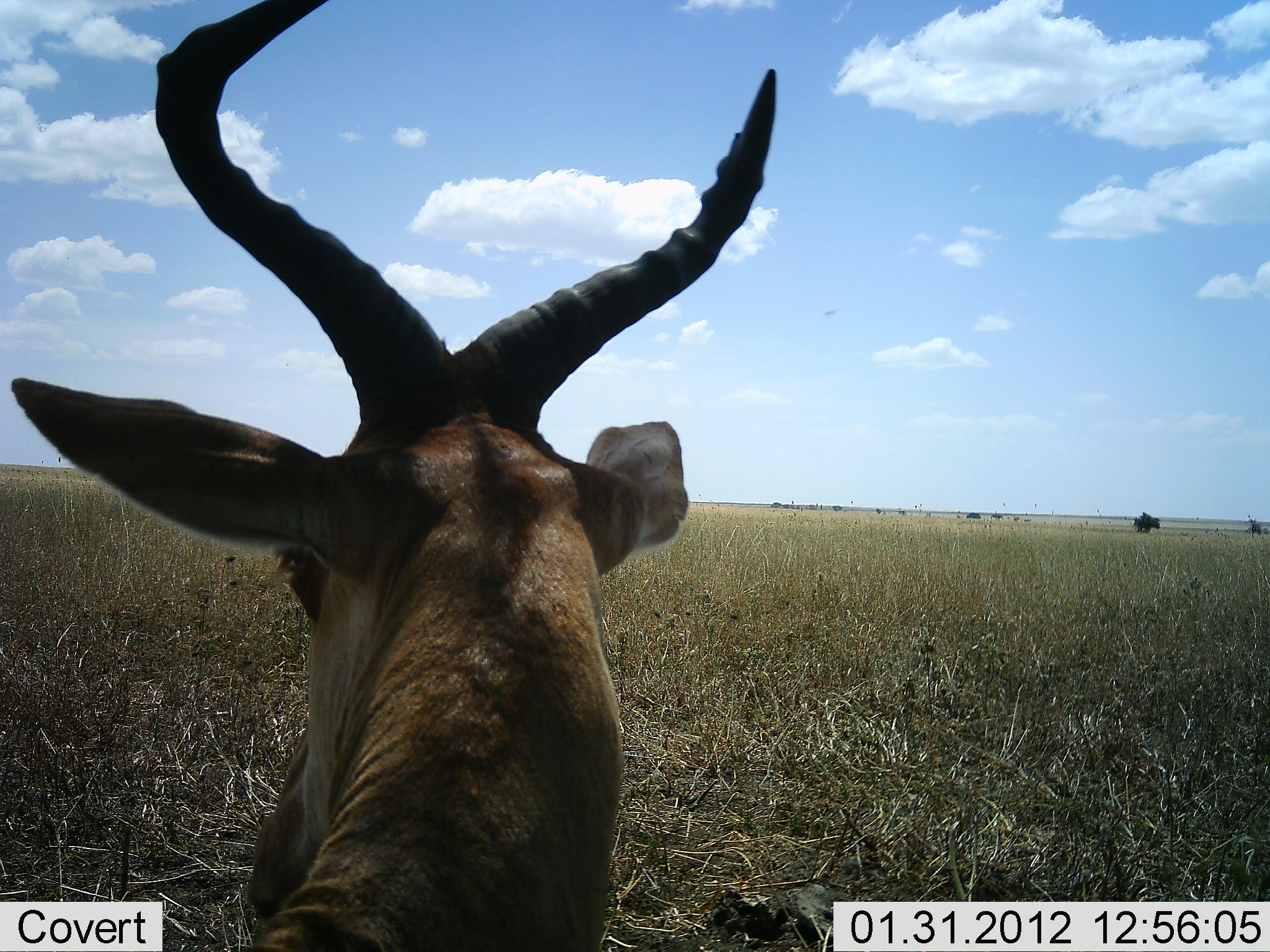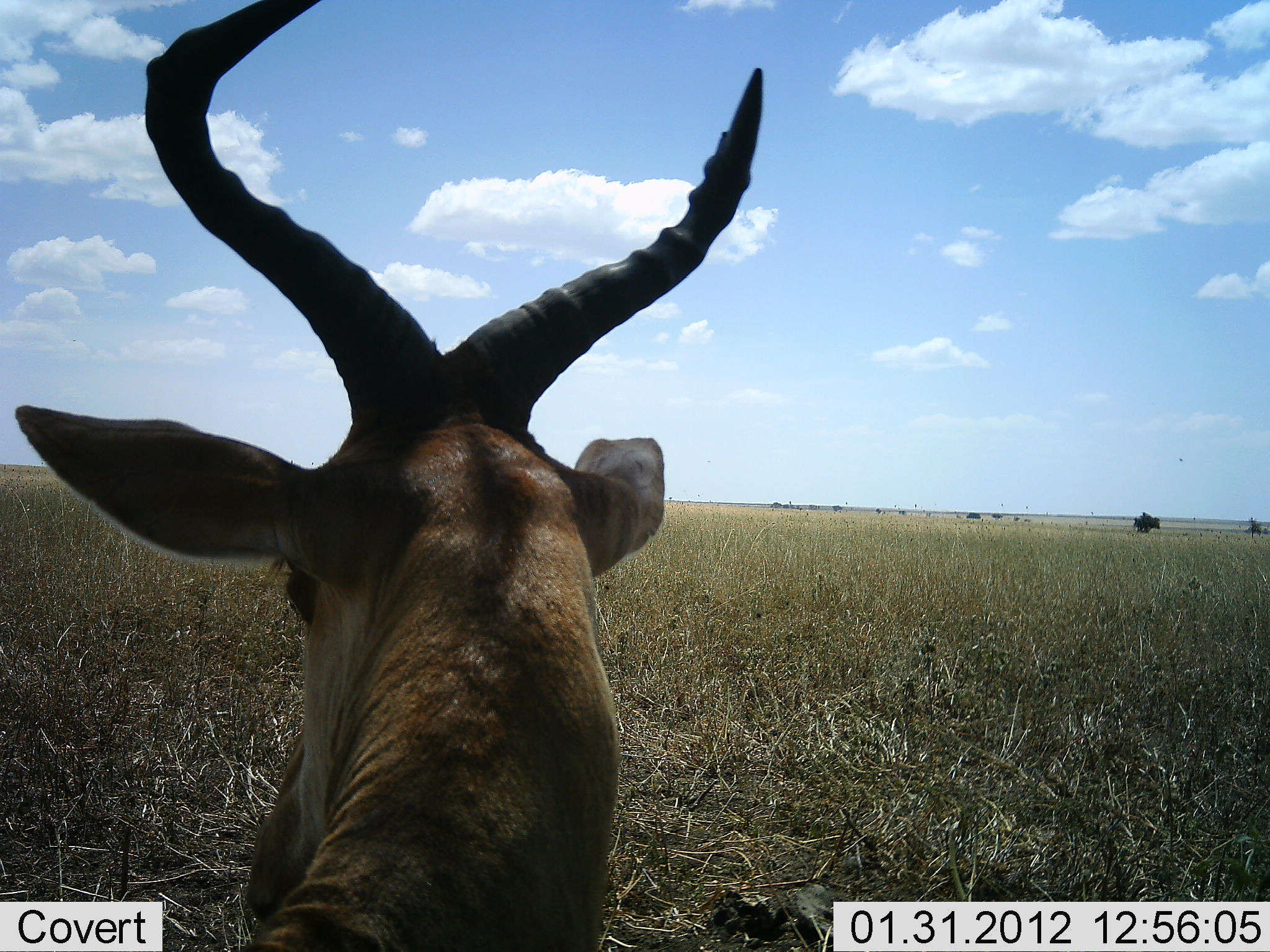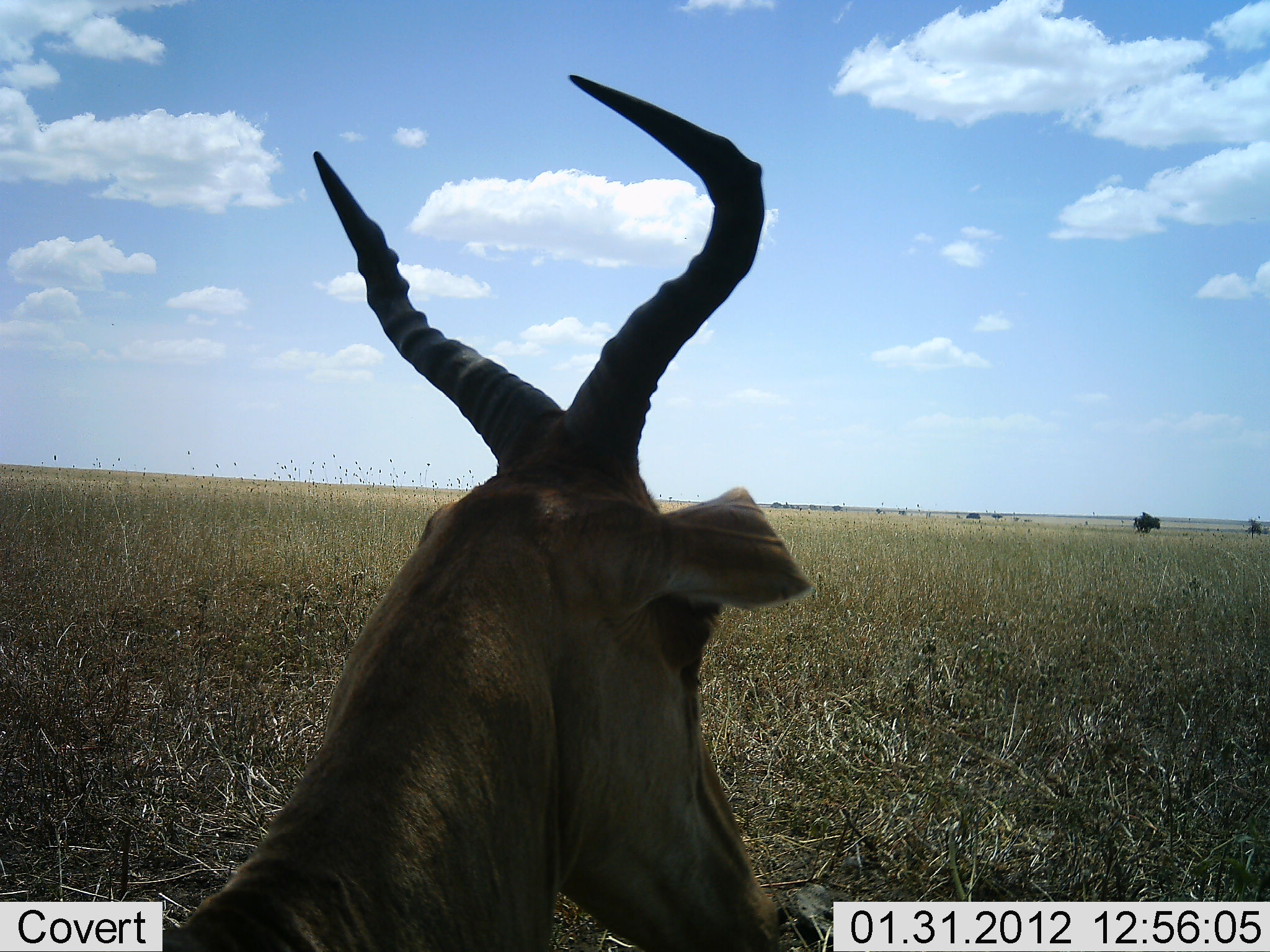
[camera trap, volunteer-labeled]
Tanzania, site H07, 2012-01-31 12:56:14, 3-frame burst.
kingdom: Animalia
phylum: Chordata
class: Mammalia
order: Artiodactyla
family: Bovidae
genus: Alcelaphus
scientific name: Alcelaphus buselaphus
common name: hartebeest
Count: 1.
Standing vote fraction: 33%.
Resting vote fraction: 67%.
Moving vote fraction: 0%.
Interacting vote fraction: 0%.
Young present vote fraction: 0%.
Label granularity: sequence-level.